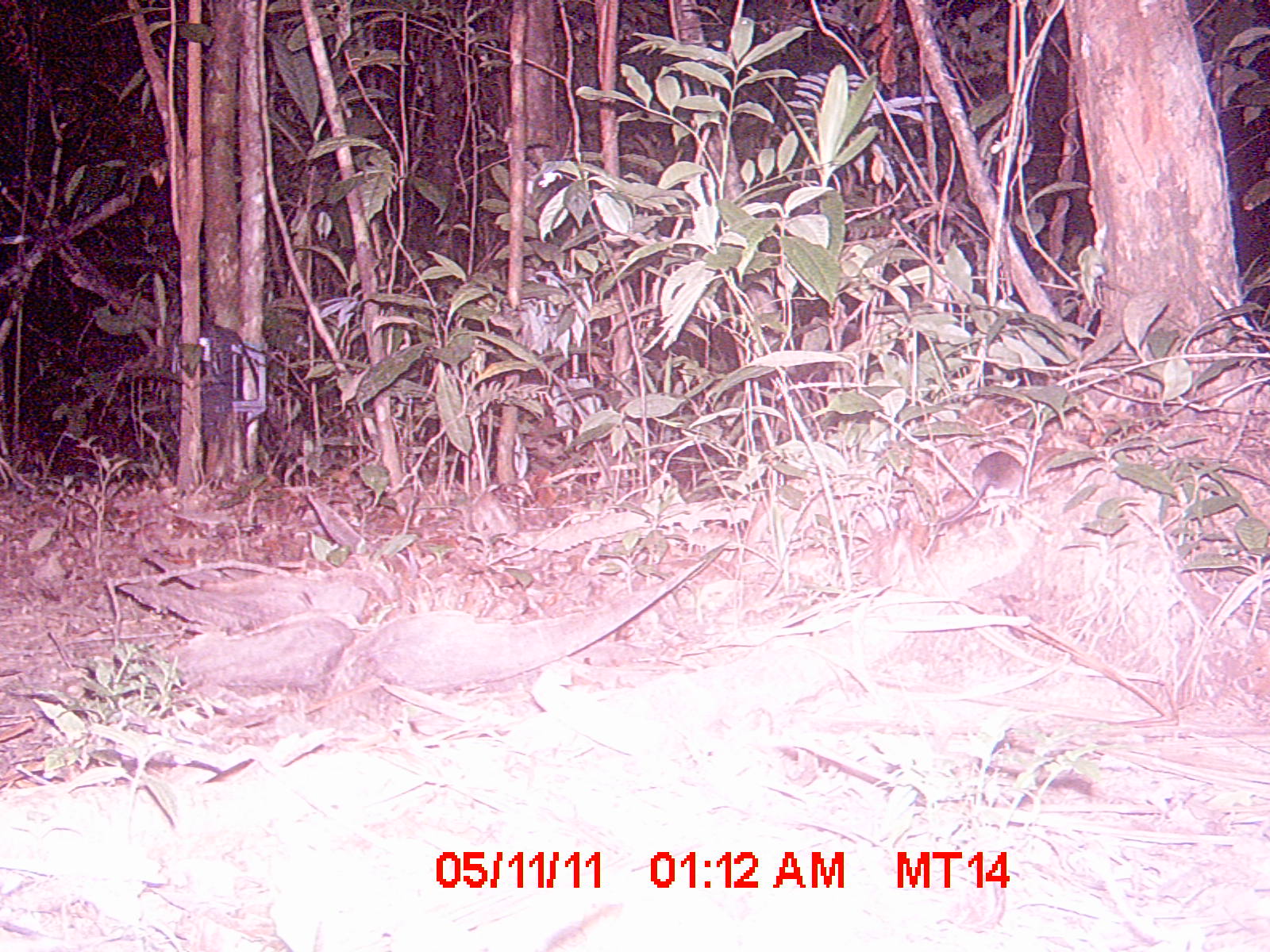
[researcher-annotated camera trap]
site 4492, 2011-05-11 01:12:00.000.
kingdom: Animalia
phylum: Chordata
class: Mammalia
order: Rodentia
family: Nesomyidae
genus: Eliurus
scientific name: Eliurus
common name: eliurus rat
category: eliurus spp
Eliurus spp (eliurus rat) (Eliurus), count 1.